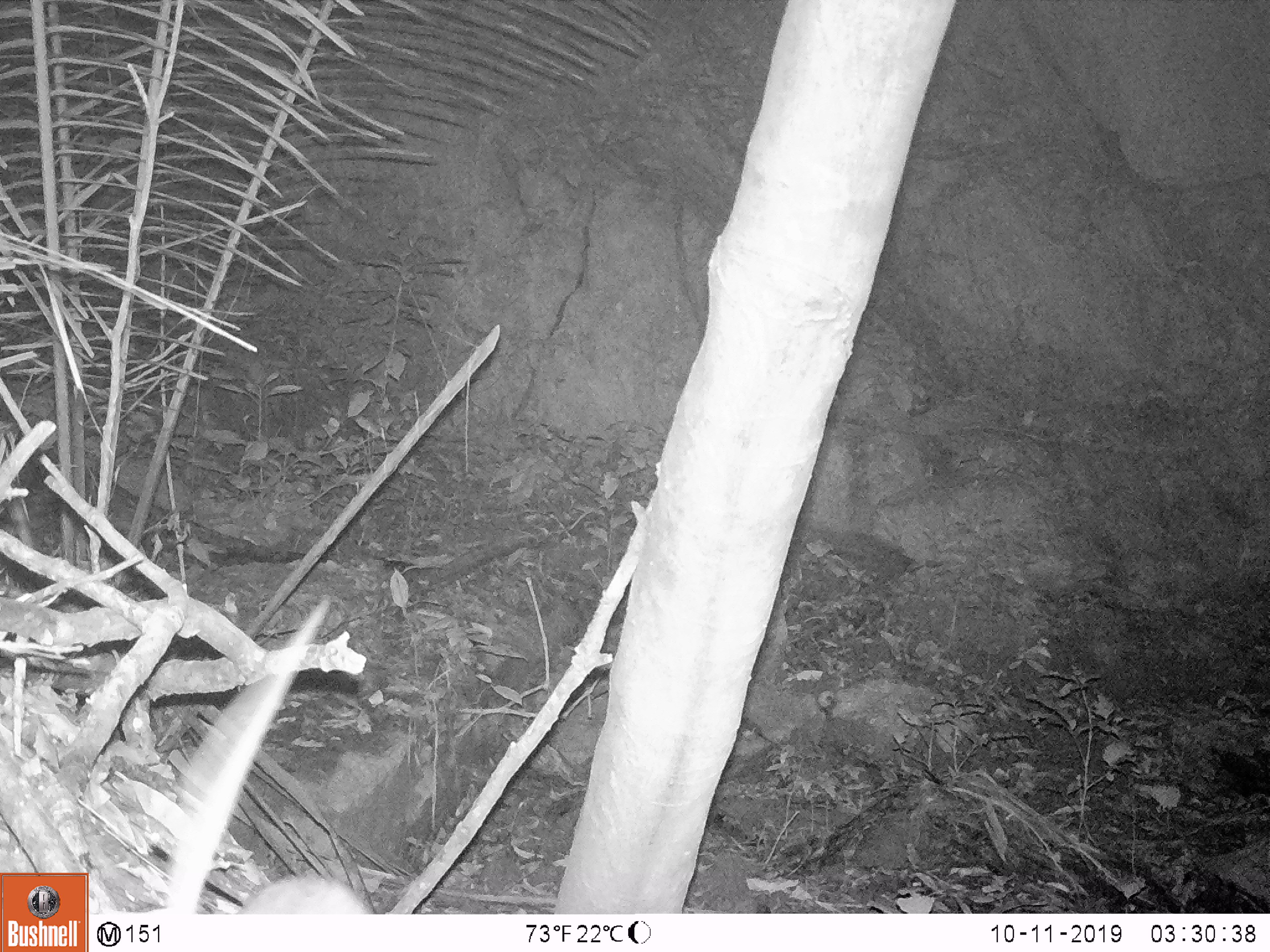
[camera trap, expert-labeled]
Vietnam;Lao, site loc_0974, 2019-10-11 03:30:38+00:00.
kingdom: Animalia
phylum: Chordata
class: Mammalia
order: Rodentia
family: Muridae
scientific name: Muridae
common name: old-world mice and rats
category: unidentified murid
Unidentified murid (old-world mice and rats) (Muridae). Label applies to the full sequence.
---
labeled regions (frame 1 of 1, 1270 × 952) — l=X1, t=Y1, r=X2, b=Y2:
unidentified murid: l=236, t=870, r=376, b=914